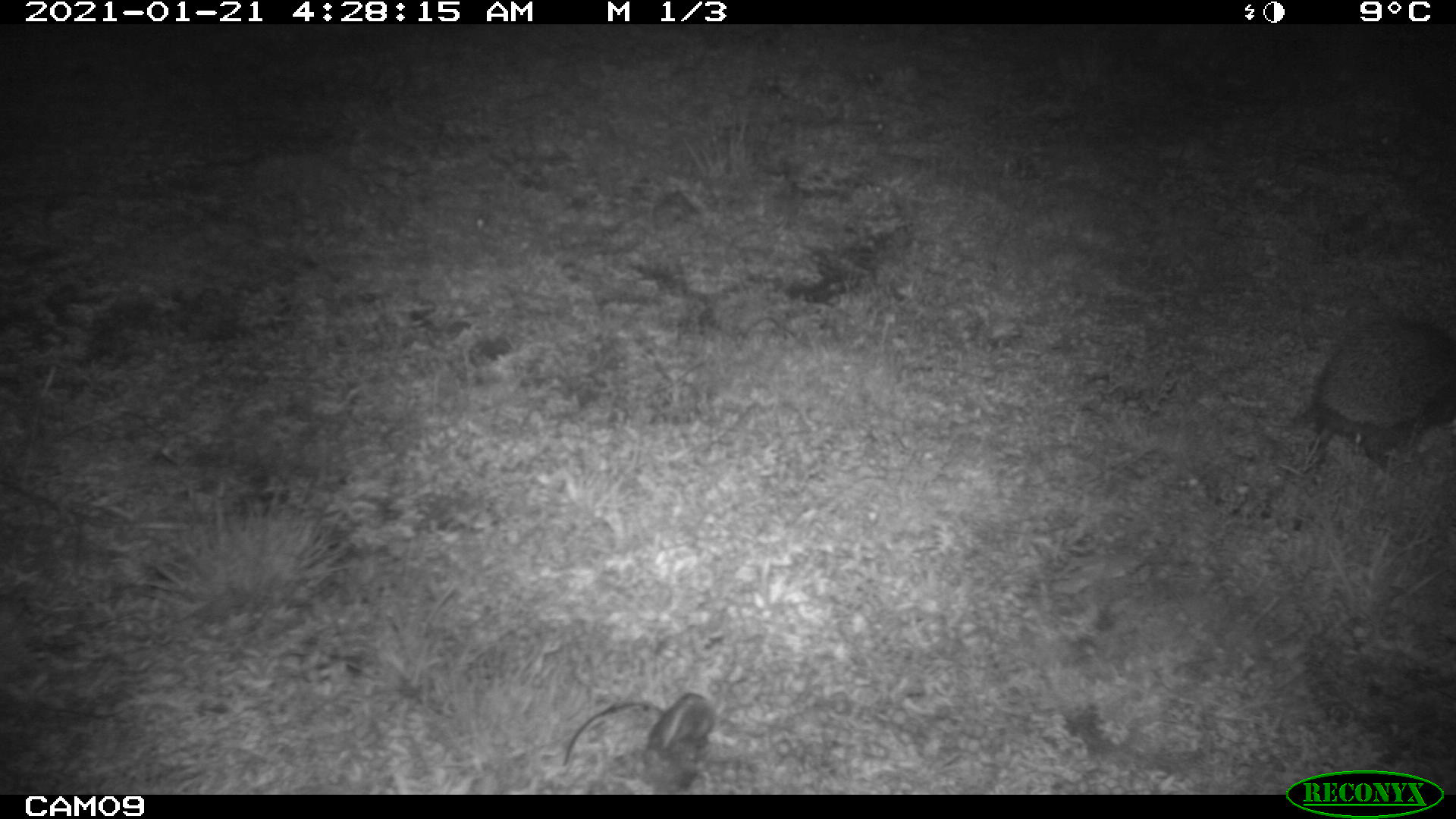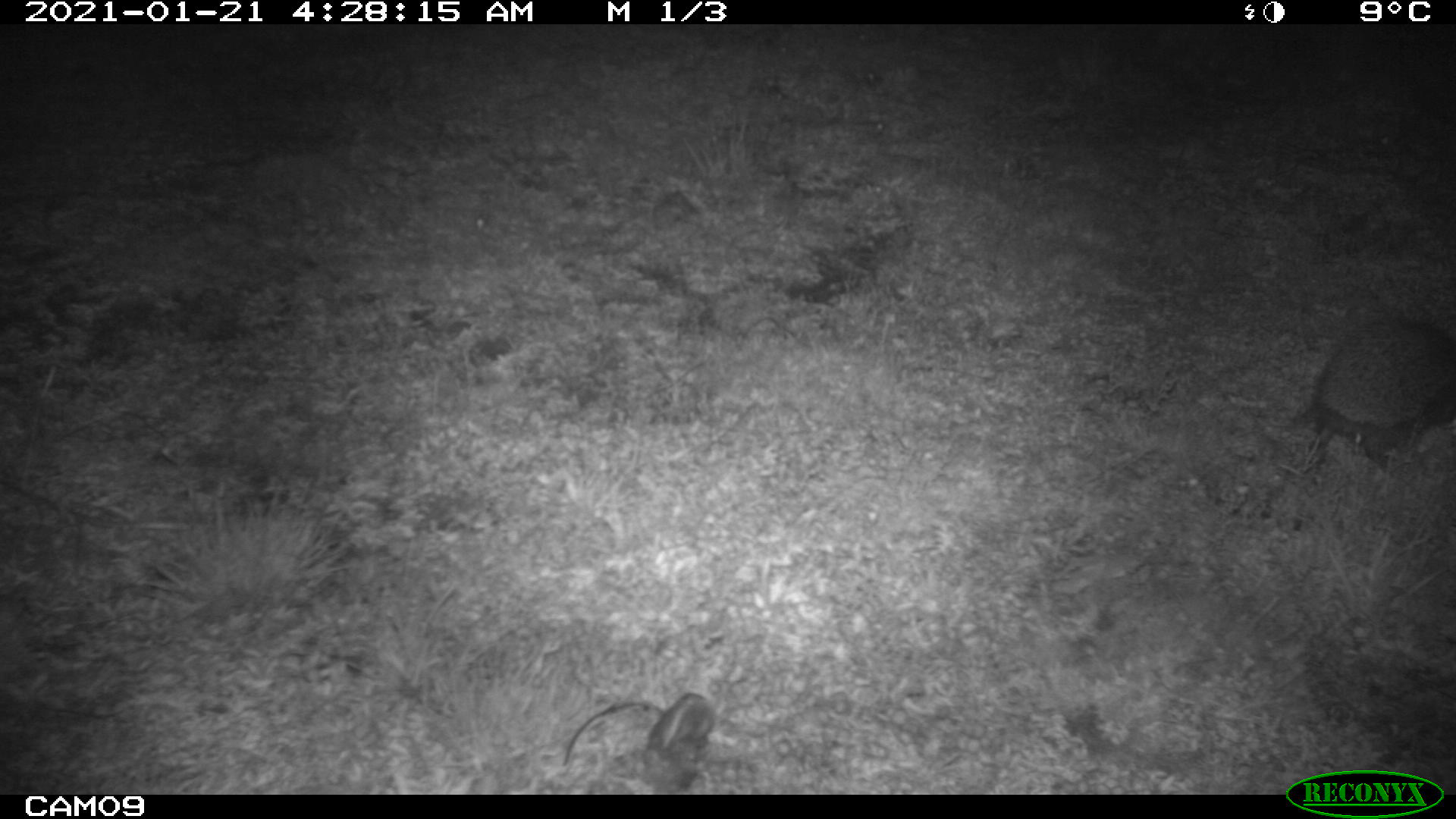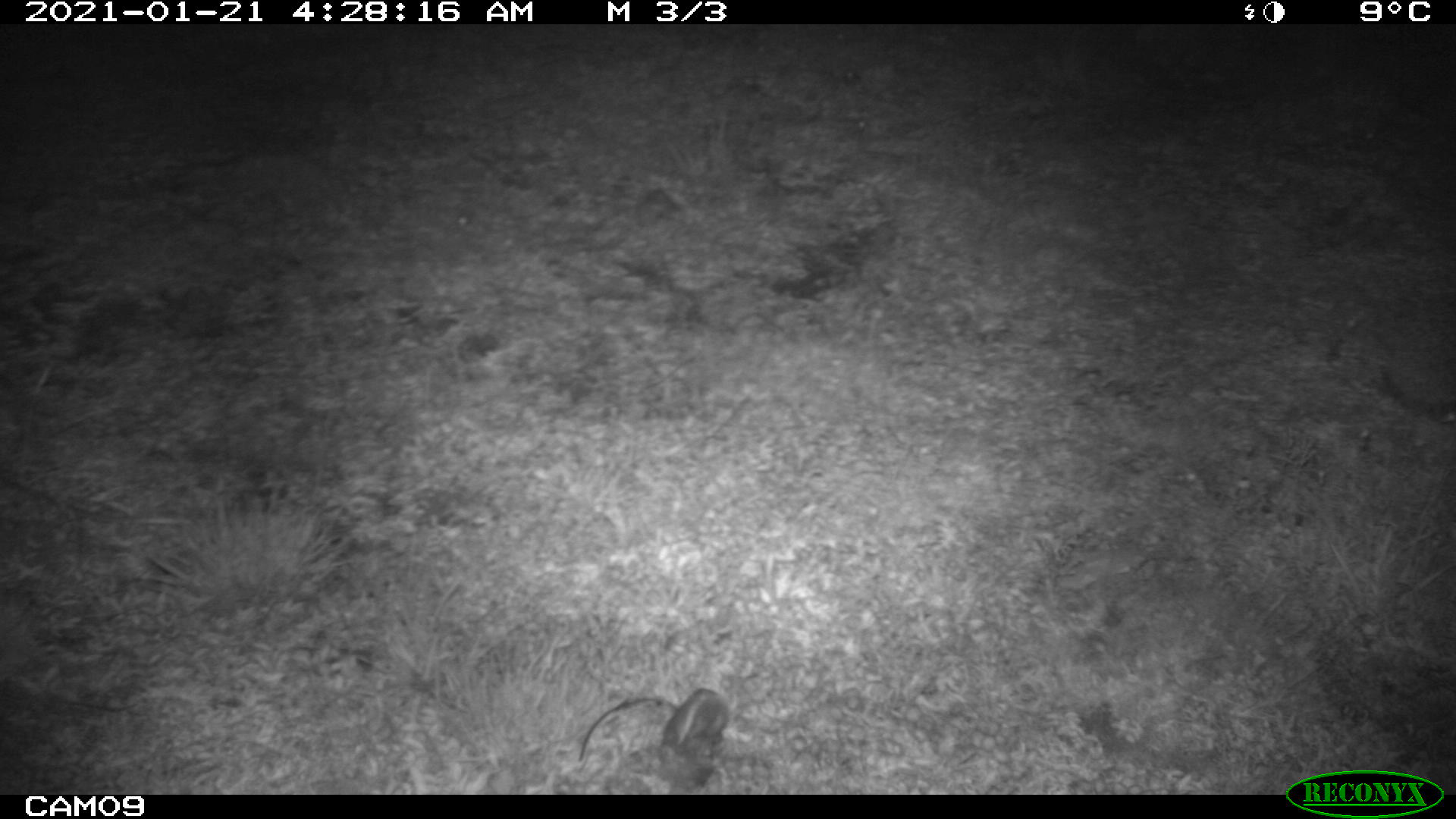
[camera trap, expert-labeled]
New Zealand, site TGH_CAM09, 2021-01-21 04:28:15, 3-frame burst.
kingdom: Animalia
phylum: Chordata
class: Mammalia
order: Eulipotyphla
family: Erinaceidae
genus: Erinaceus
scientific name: Erinaceus europaeus europaeus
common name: european hedgehog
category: hedgehog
Hedgehog (european hedgehog) (Erinaceus europaeus europaeus).